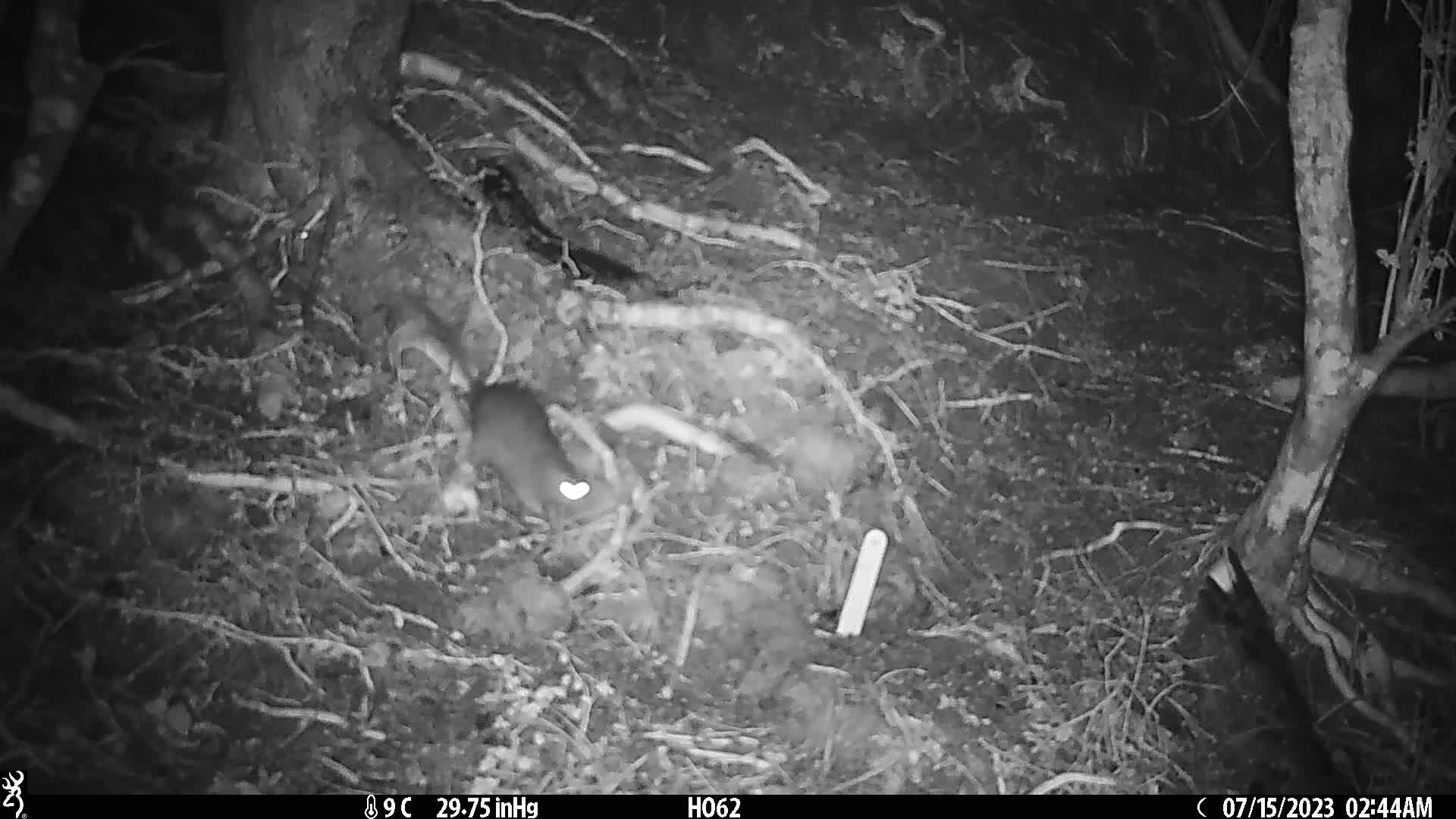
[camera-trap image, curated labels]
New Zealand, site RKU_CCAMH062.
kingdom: Animalia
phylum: Chordata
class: Mammalia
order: Rodentia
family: Muridae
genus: Rattus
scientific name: Rattus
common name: rat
Rat (Rattus).